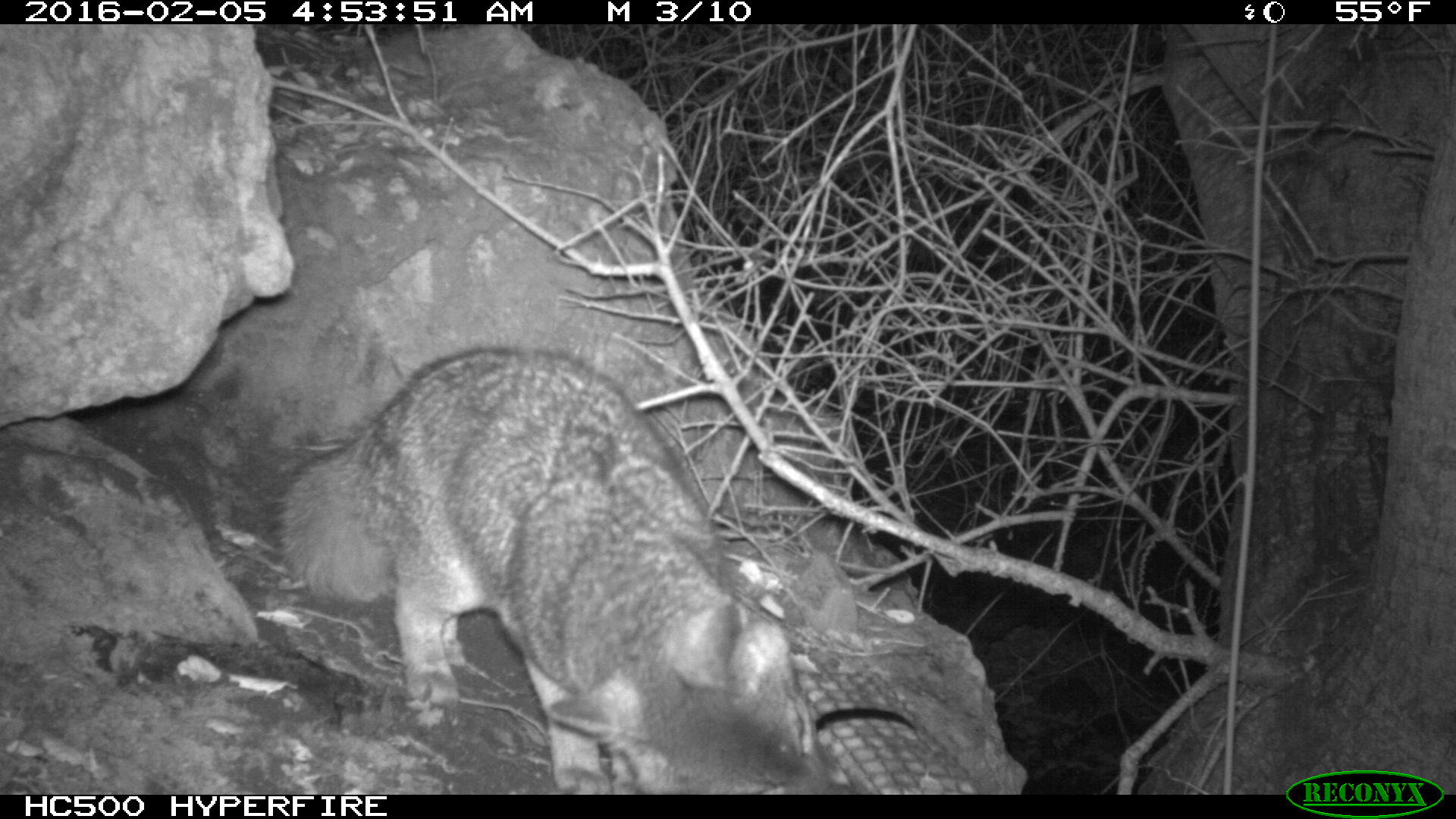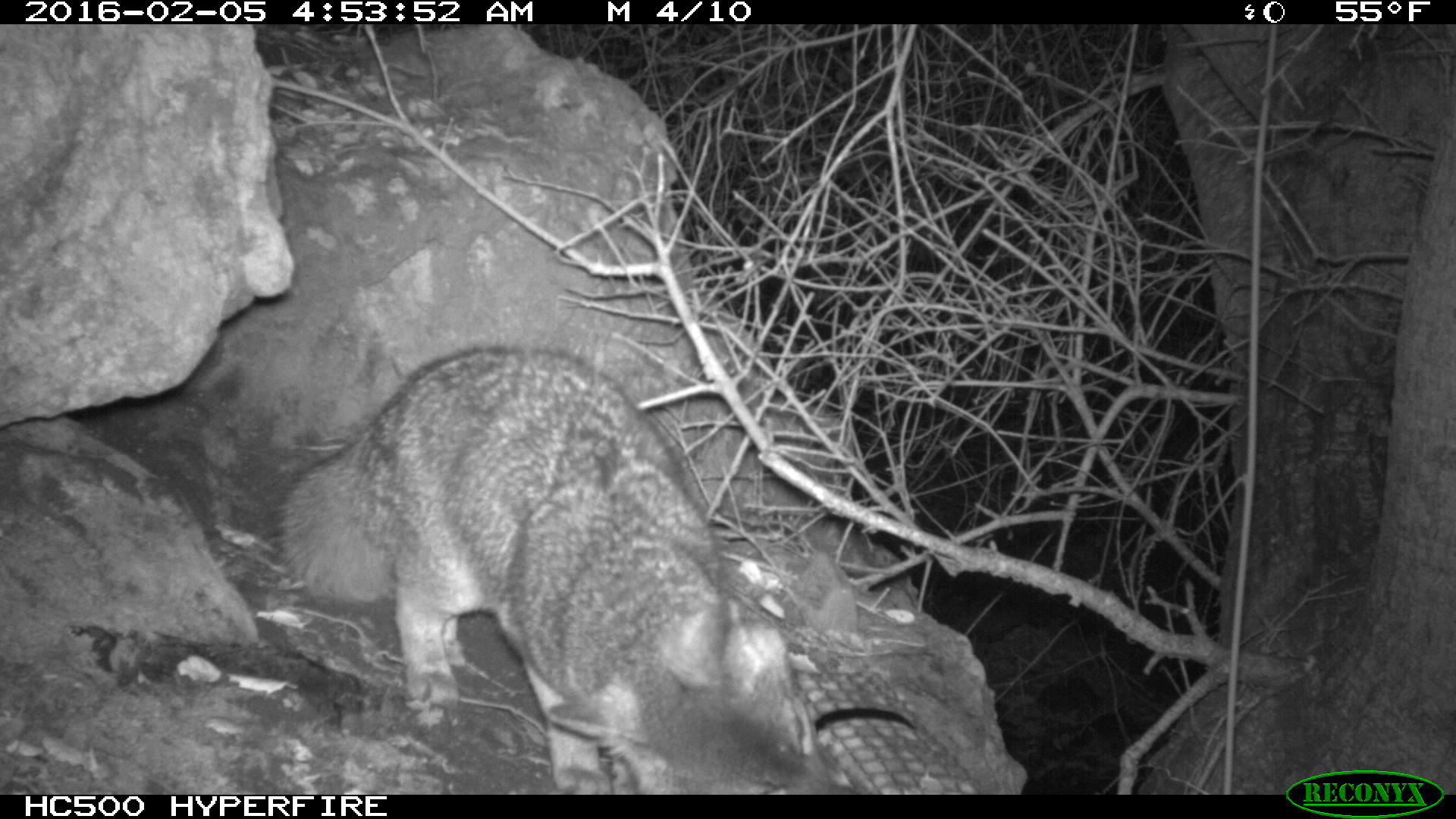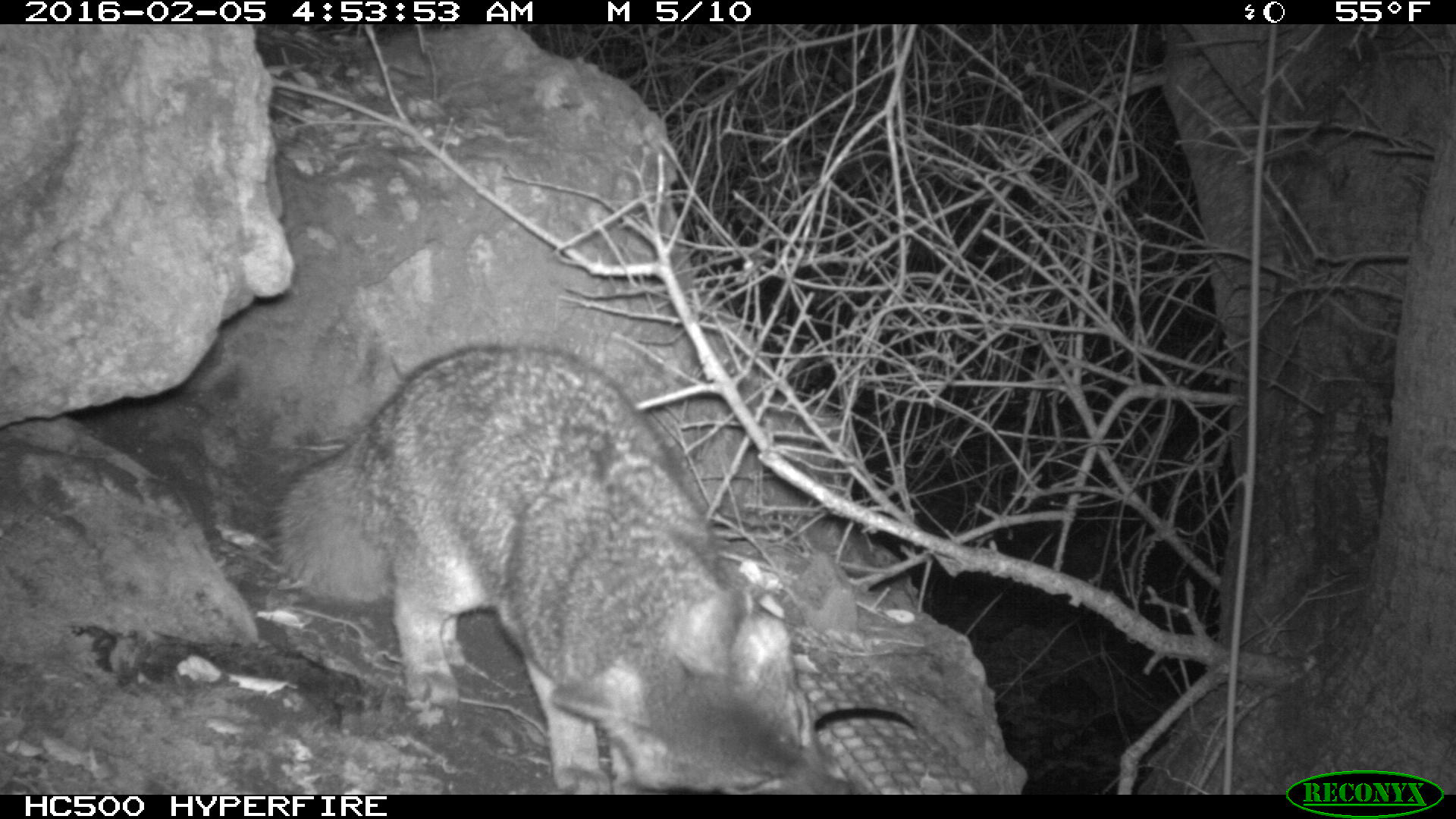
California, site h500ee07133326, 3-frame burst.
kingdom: Animalia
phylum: Chordata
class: Mammalia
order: Carnivora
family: Canidae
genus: Urocyon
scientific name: Urocyon littoralis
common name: island fox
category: fox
Fox (island fox) (Urocyon littoralis).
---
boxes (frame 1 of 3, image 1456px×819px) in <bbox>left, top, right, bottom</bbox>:
fox: <bbox>278, 347, 858, 794</bbox>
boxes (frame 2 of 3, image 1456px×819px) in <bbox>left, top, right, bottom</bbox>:
fox: <bbox>271, 342, 855, 794</bbox>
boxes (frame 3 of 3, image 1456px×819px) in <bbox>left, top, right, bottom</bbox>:
fox: <bbox>265, 338, 862, 794</bbox>